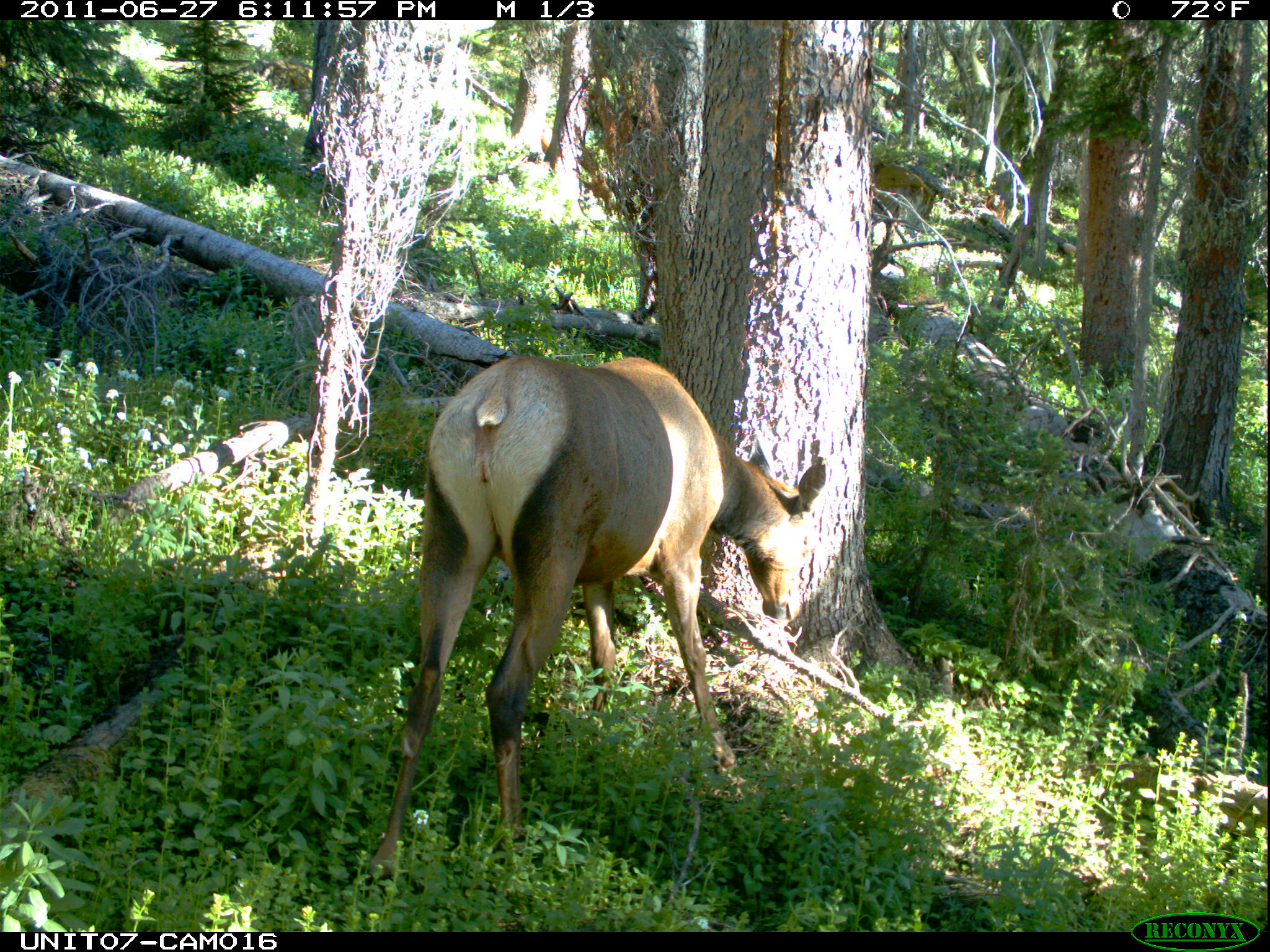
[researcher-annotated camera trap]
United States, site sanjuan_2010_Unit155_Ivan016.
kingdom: Animalia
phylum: Chordata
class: Mammalia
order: Artiodactyla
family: Cervidae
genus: Cervus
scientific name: Cervus elaphus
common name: red deer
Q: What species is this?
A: Cervus elaphus (red deer).